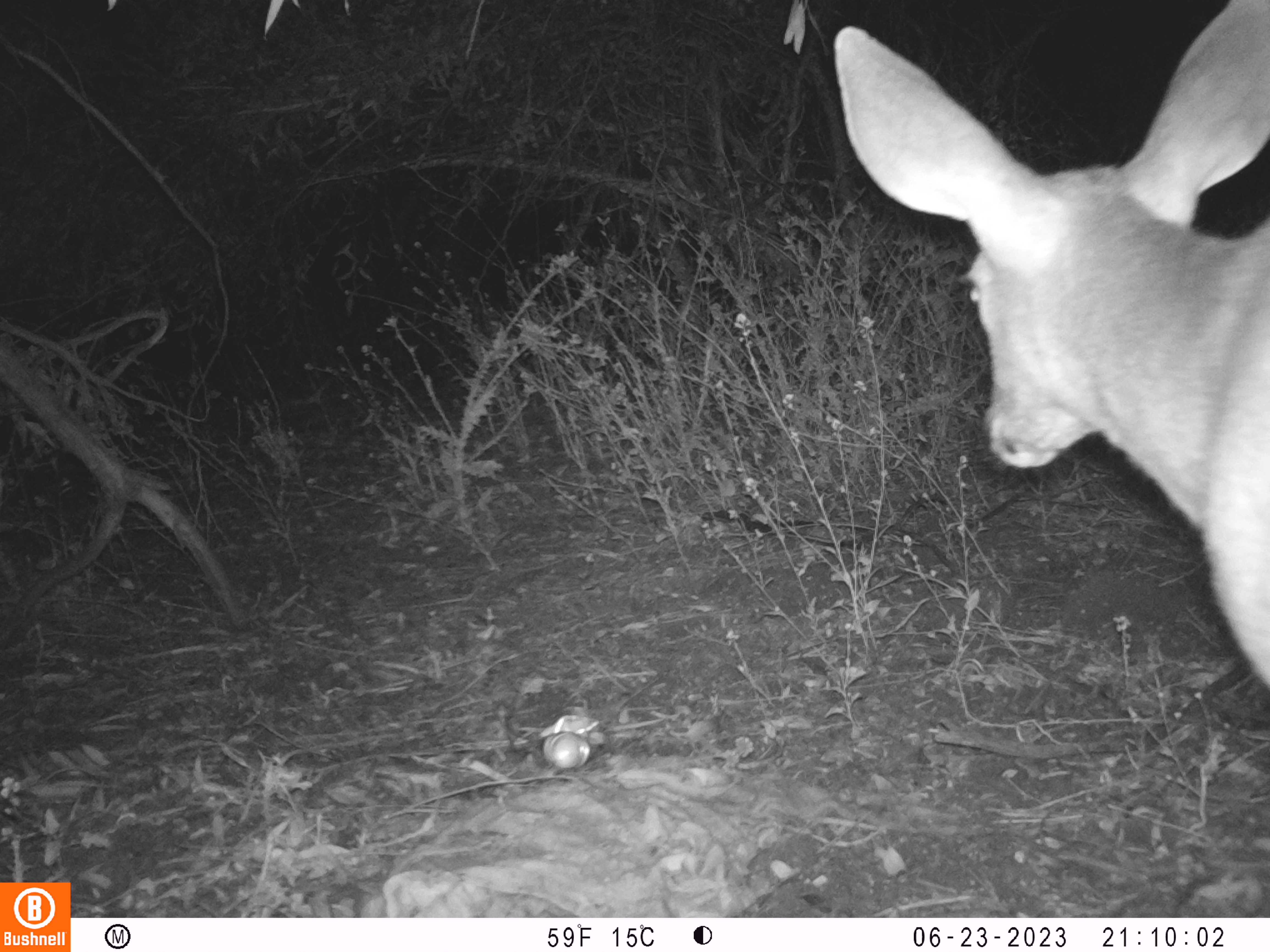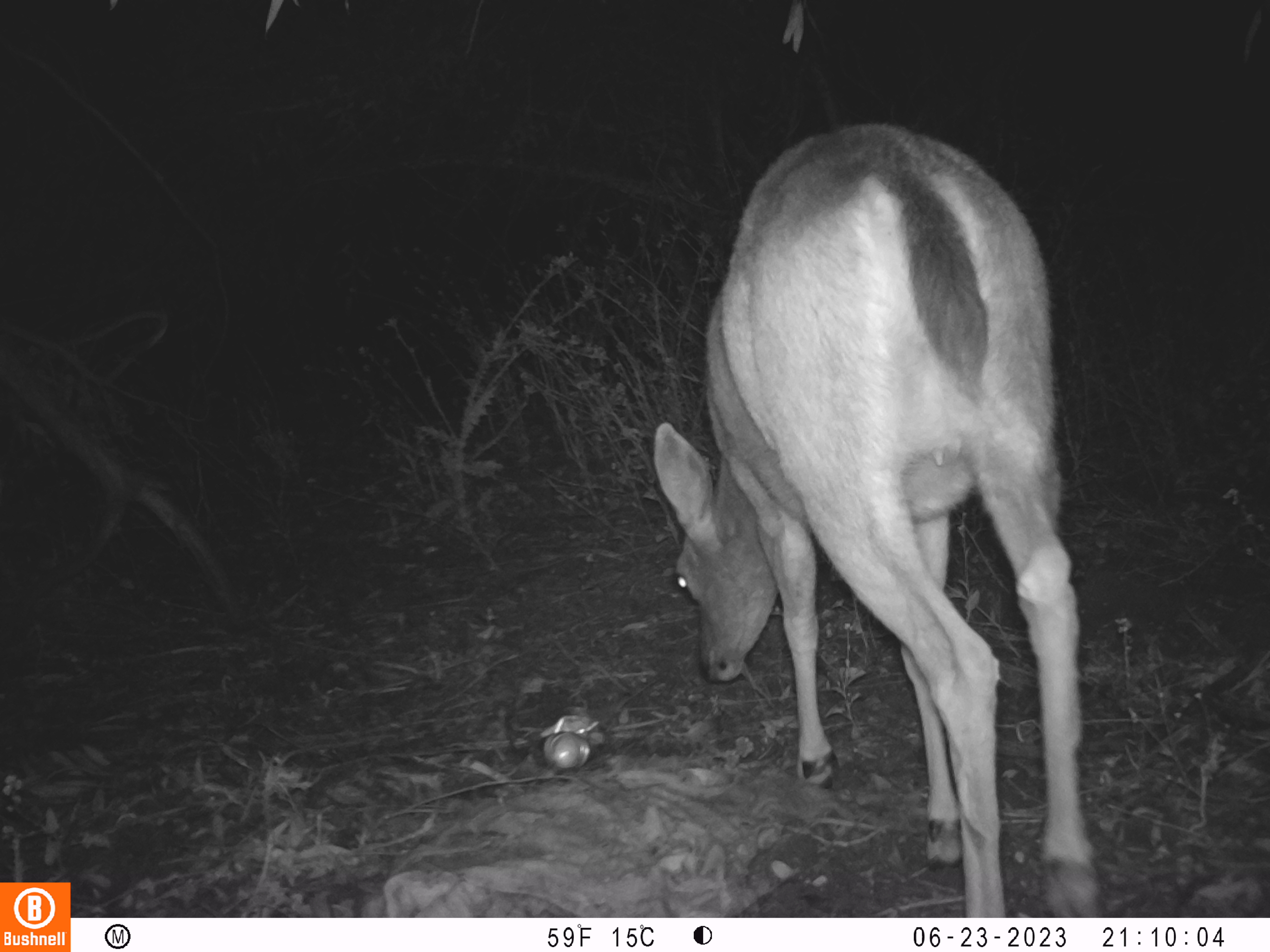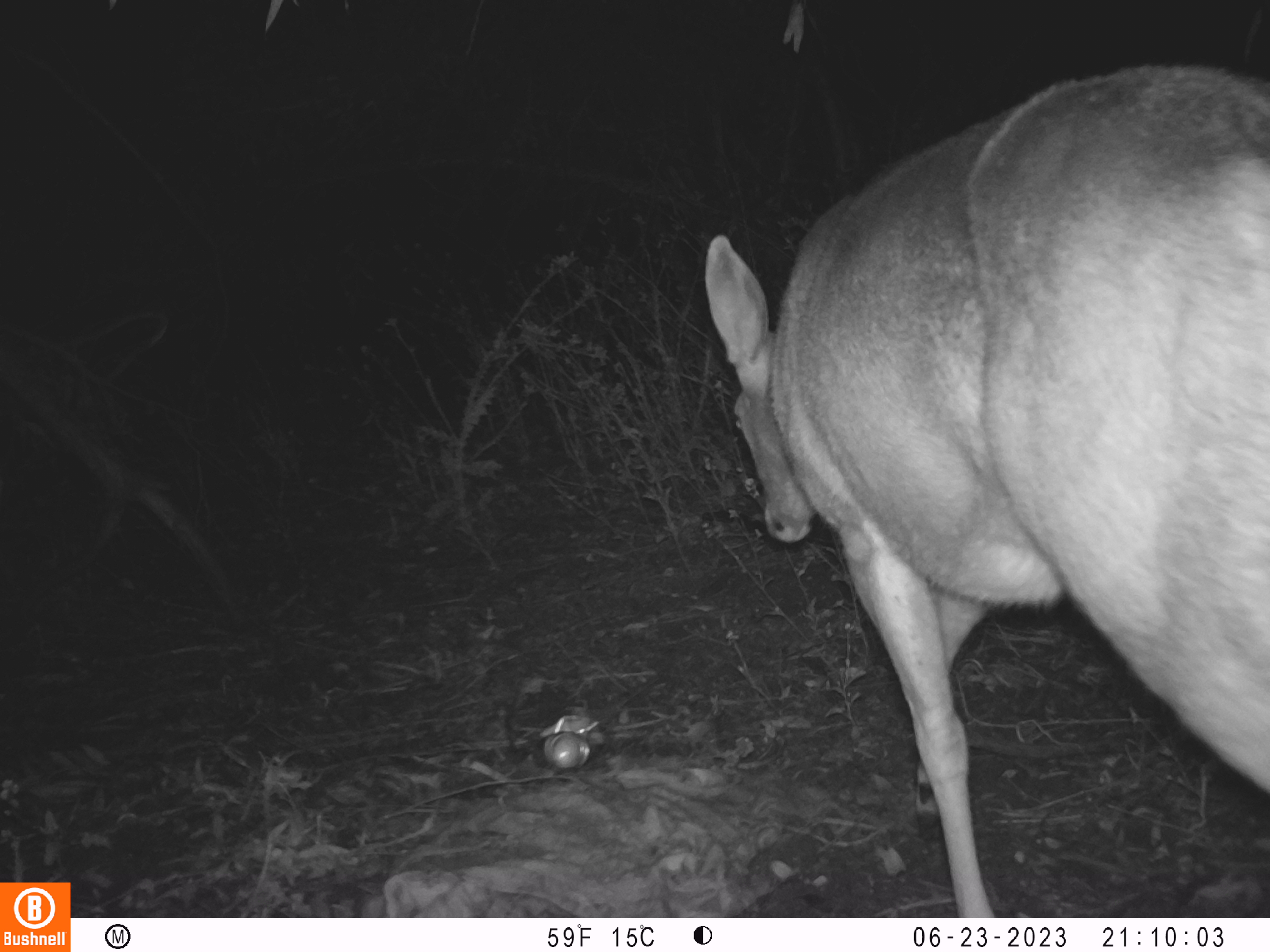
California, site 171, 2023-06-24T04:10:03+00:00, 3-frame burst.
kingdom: Animalia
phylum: Chordata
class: Mammalia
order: Artiodactyla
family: Cervidae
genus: Odocoileus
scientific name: Odocoileus hemionus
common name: mule deer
Mule deer (Odocoileus hemionus).